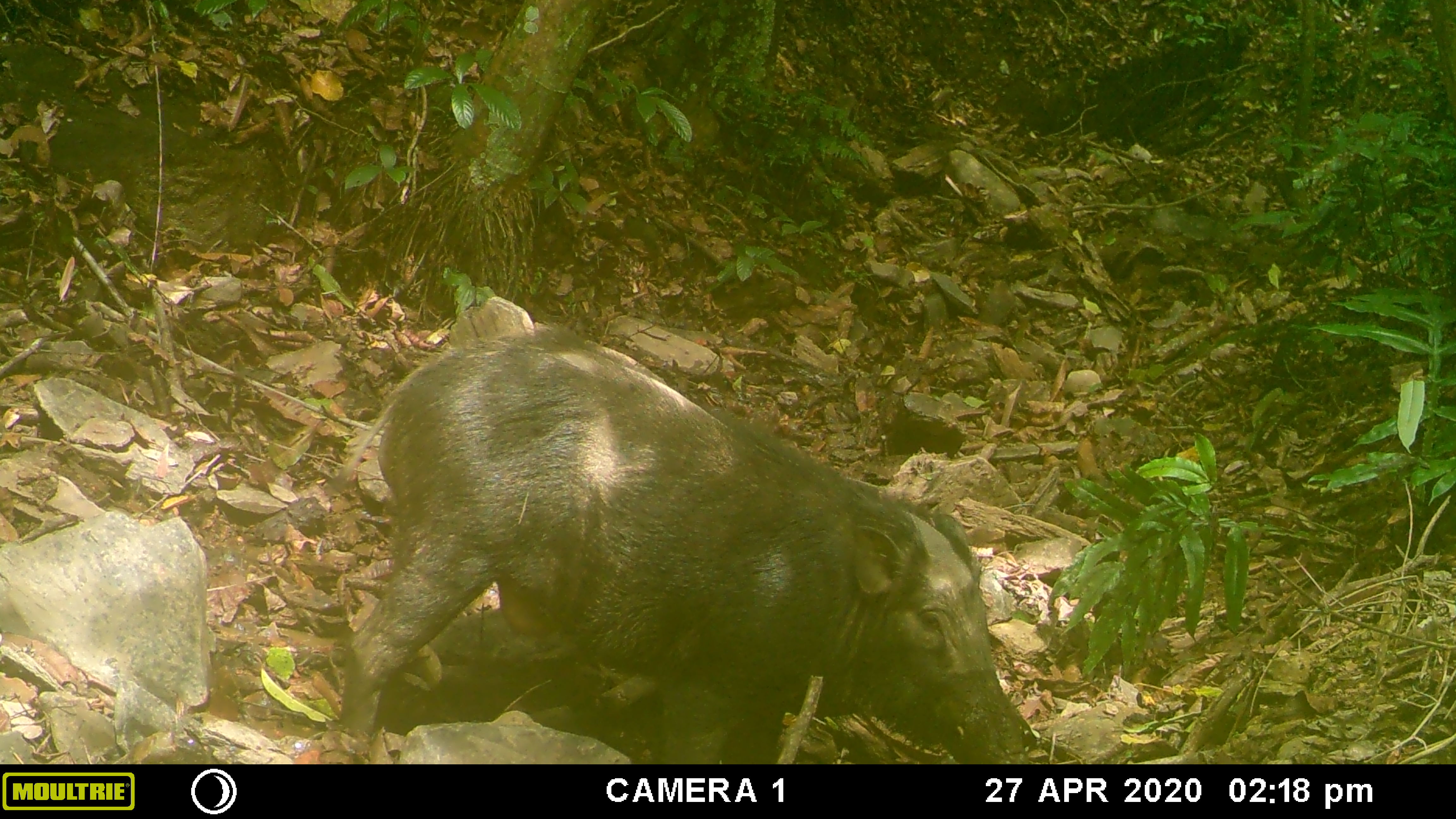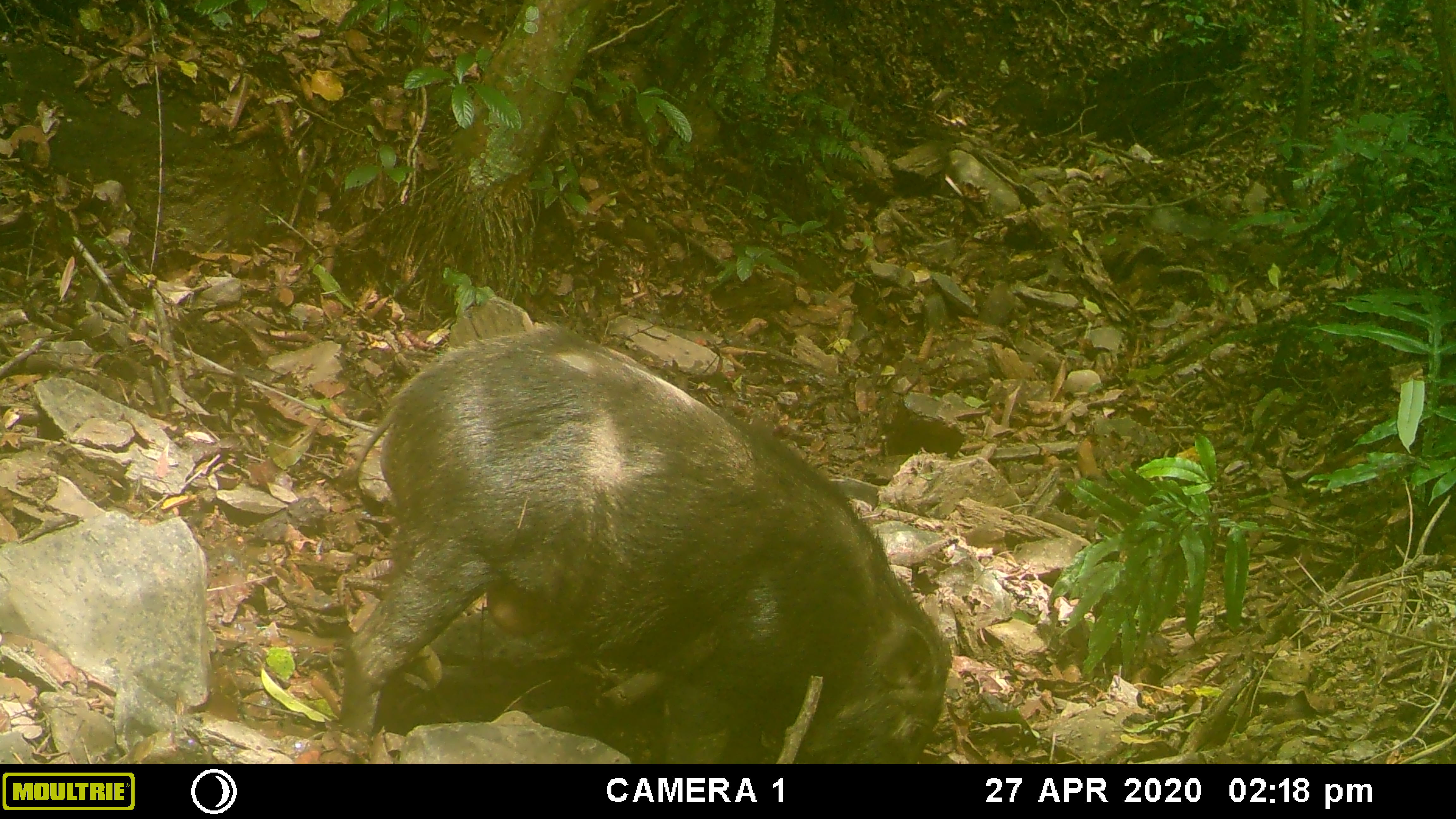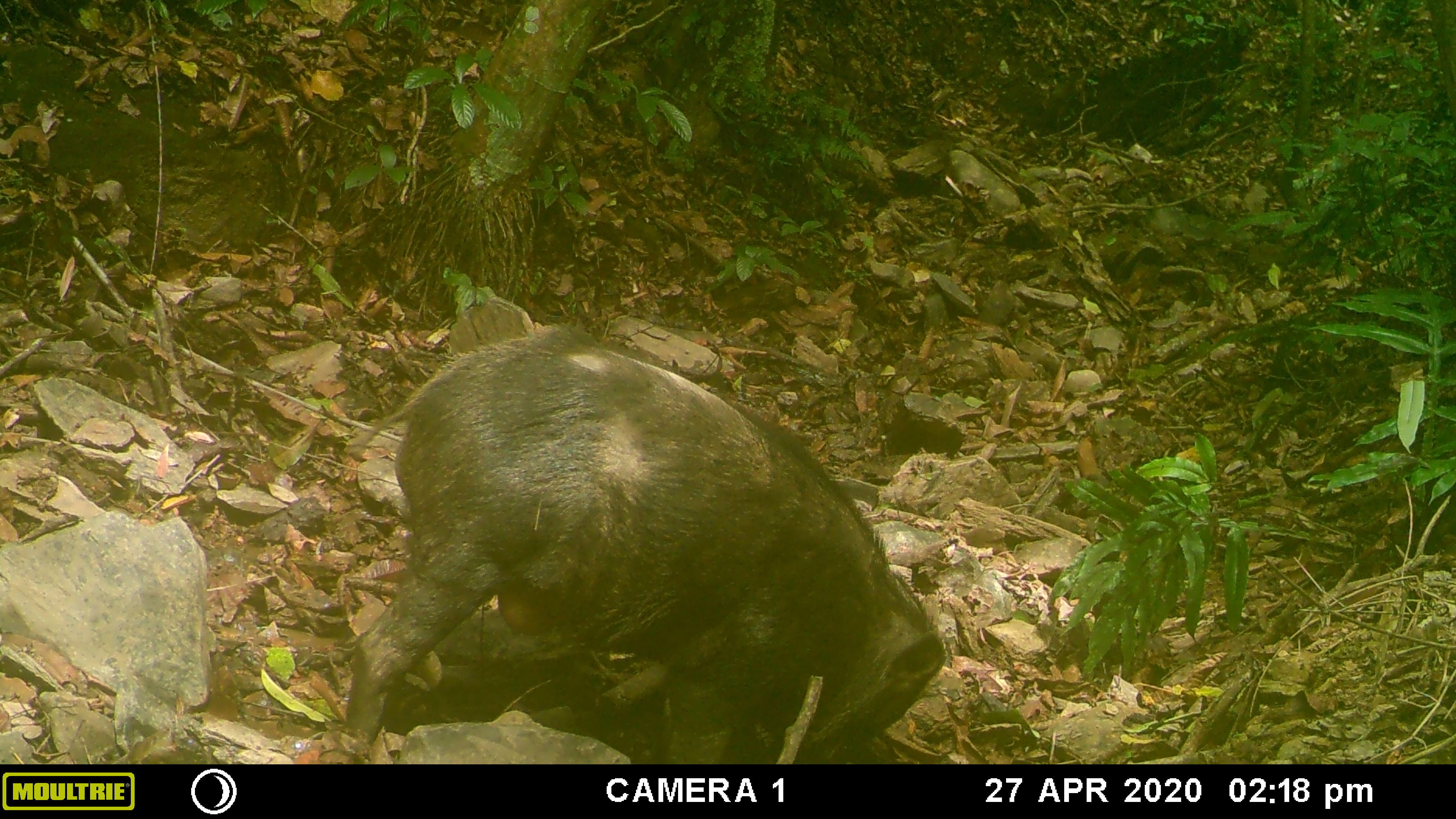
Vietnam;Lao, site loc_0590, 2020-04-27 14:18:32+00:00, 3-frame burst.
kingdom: Animalia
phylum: Chordata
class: Mammalia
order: Artiodactyla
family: Suidae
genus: Sus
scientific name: Sus scrofa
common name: eurasian wild pig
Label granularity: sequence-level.